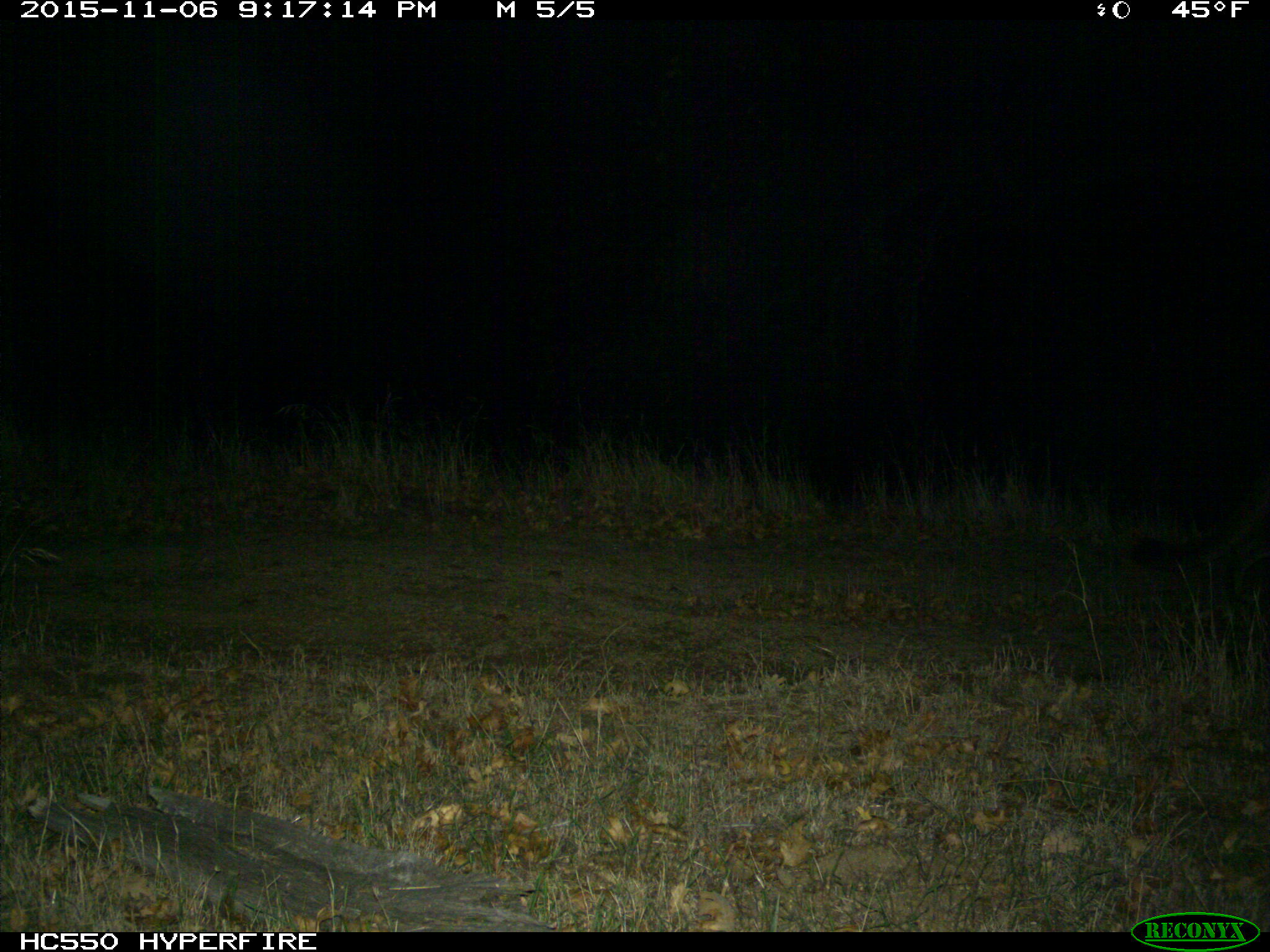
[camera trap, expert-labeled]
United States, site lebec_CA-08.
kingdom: Animalia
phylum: Chordata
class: Mammalia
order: Carnivora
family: Felidae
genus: Puma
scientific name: Puma concolor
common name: mountain lion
Puma concolor (mountain lion).